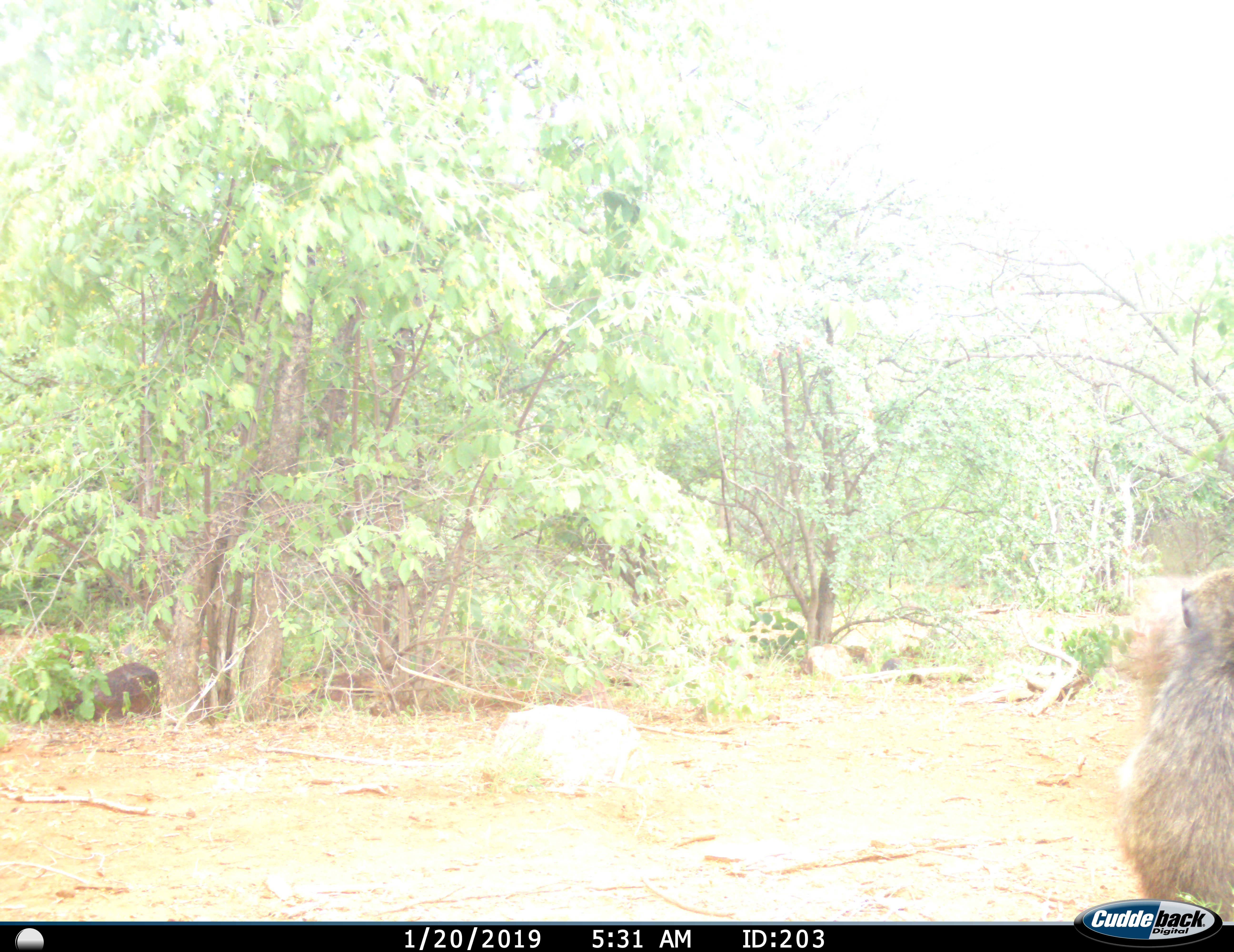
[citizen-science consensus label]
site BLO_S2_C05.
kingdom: Animalia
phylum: Chordata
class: Mammalia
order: Primates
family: Cercopithecidae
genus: Papio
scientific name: Papio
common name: baboon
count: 1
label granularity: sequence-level